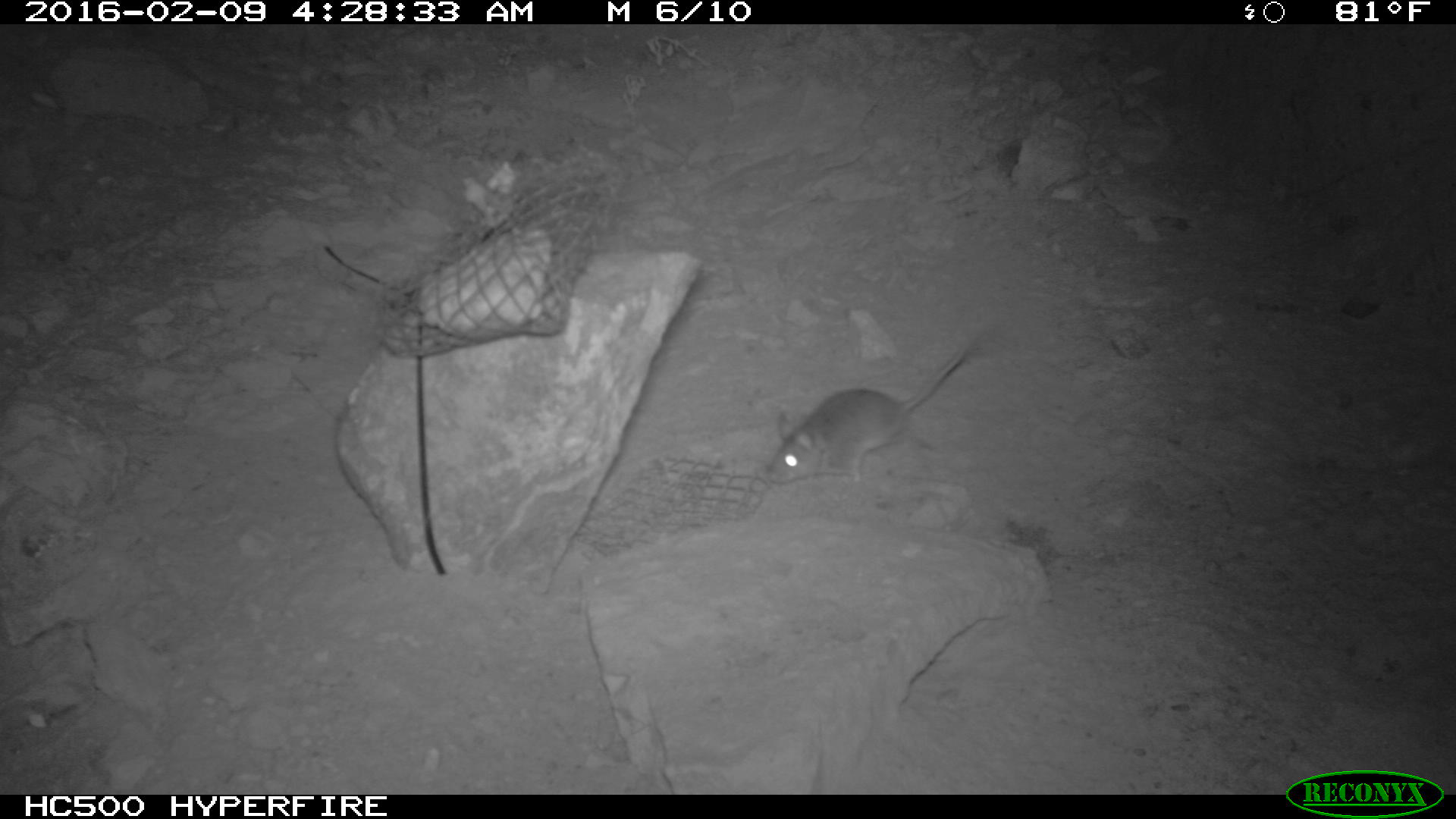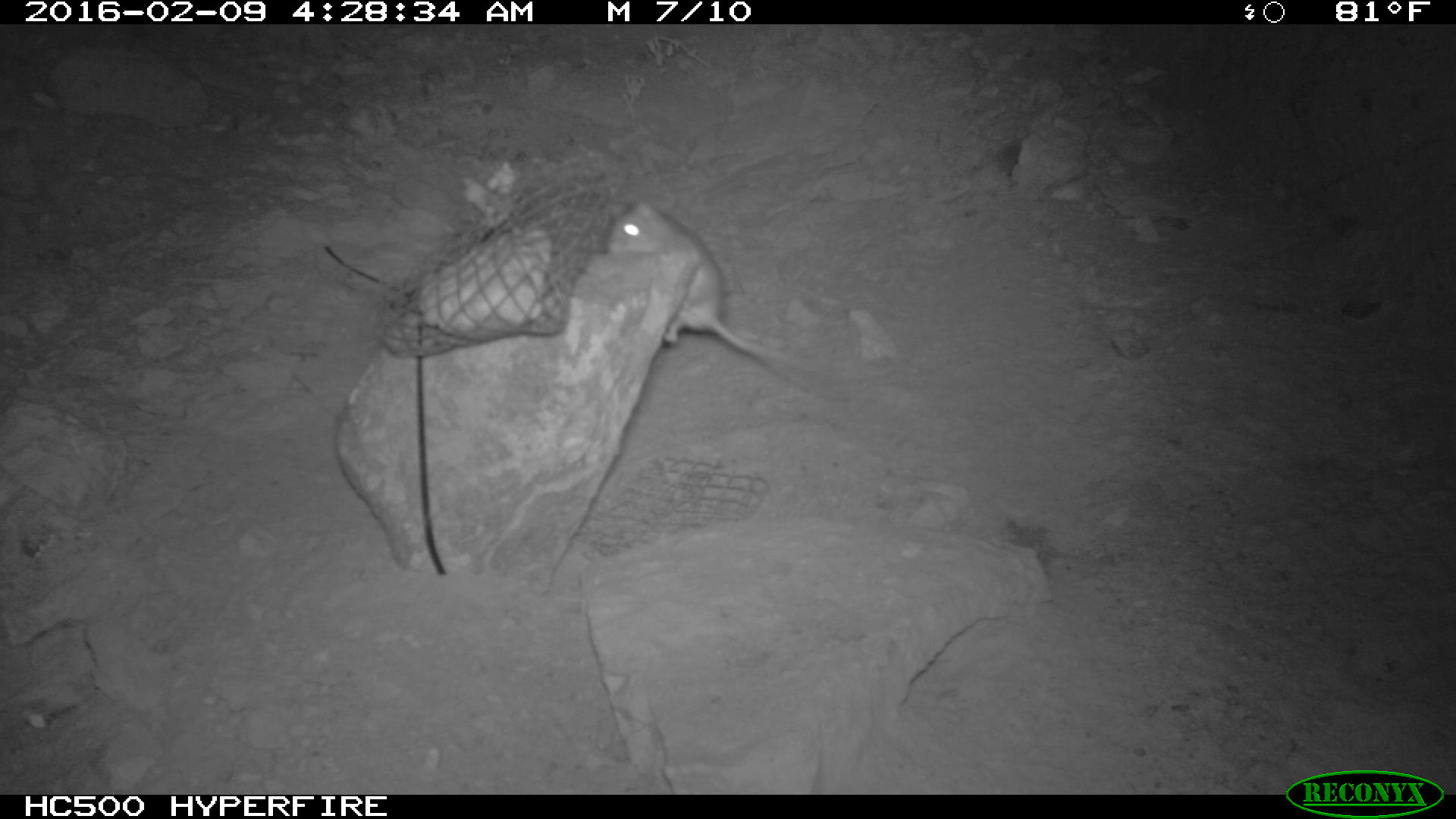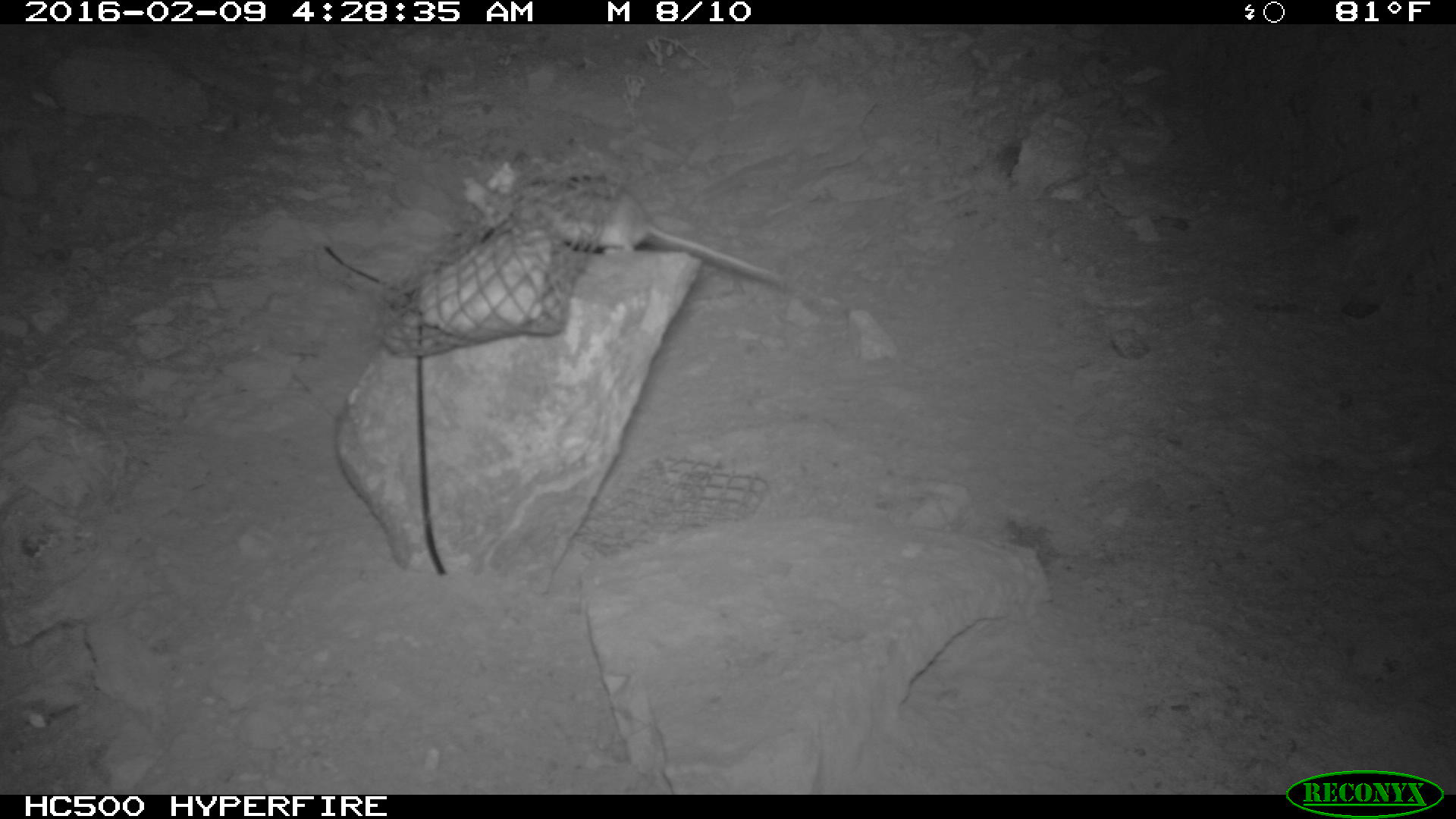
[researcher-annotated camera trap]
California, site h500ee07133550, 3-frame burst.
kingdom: Animalia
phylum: Chordata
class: Mammalia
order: Rodentia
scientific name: Rodentia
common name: rodent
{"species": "rodent (Rodentia)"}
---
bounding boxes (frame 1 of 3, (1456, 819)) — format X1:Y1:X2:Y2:
rodent: 765:322:986:486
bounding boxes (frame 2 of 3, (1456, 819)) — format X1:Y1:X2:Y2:
rodent: 604:201:804:379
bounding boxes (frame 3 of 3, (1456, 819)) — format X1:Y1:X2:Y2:
rodent: 502:150:789:287